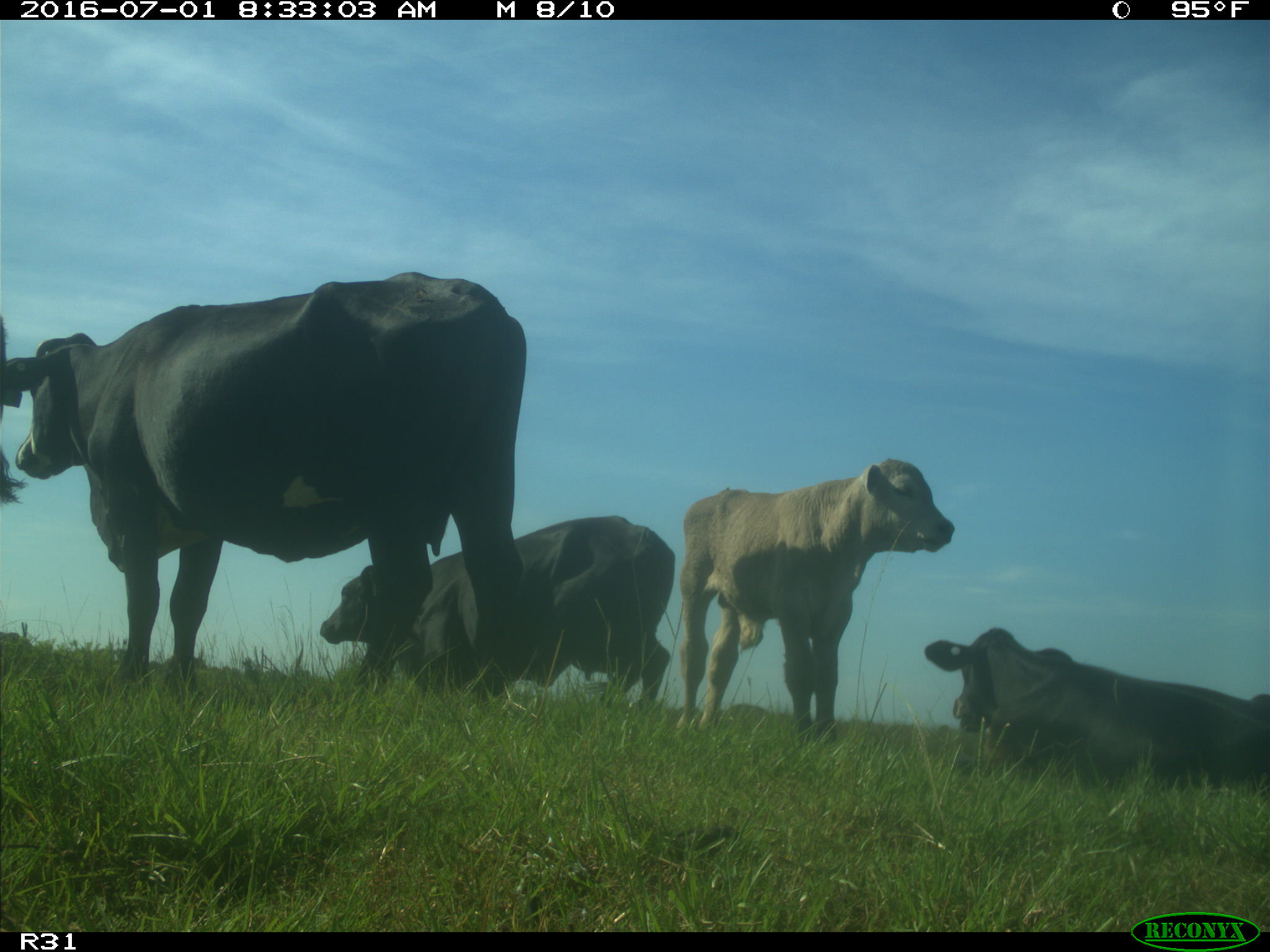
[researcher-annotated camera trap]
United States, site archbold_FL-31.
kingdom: Animalia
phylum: Chordata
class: Mammalia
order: Artiodactyla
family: Bovidae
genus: Bos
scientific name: Bos taurus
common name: domestic cow